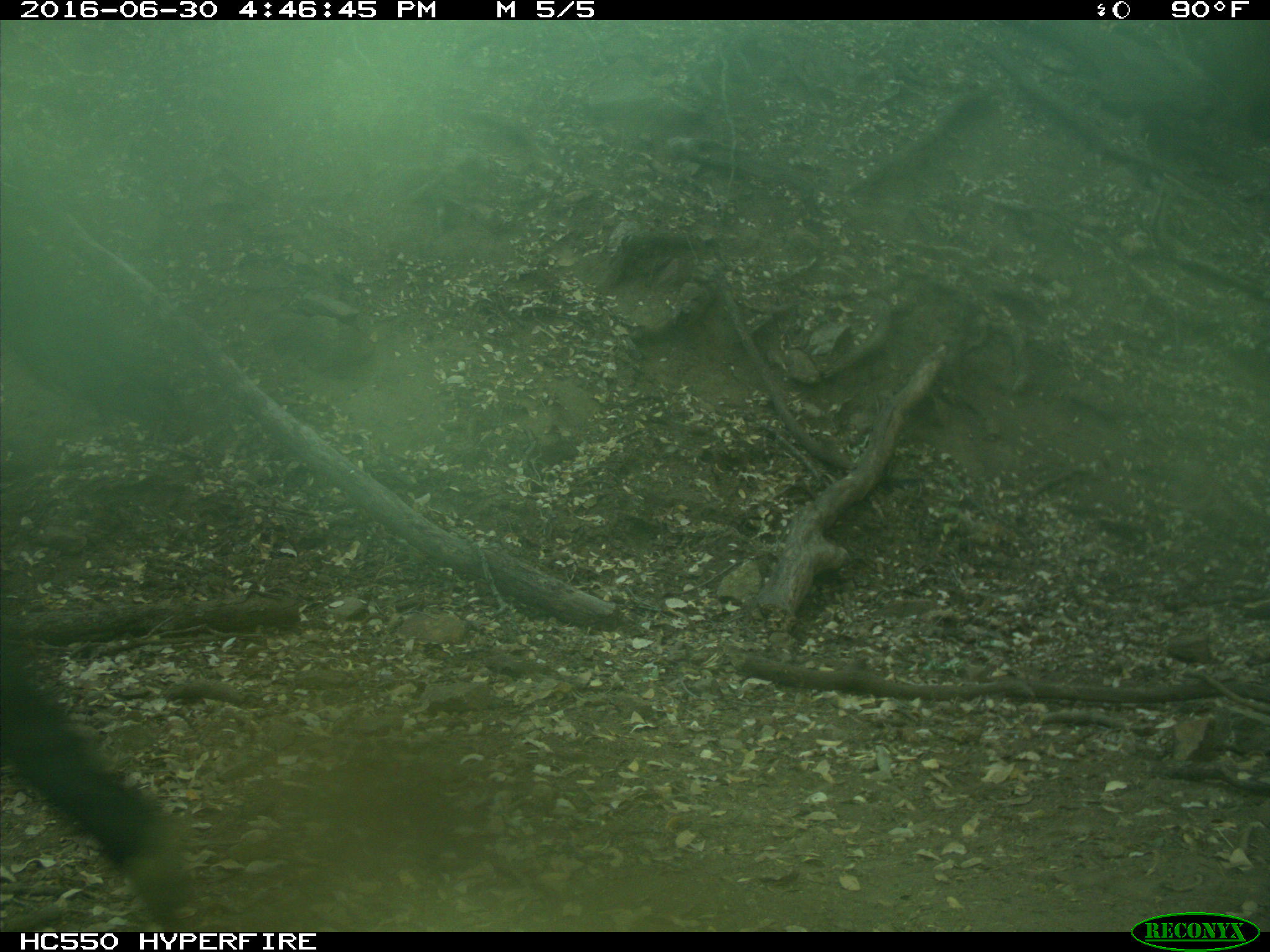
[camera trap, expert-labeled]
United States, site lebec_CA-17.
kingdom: Animalia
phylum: Chordata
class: Mammalia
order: Artiodactyla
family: Bovidae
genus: Bos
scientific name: Bos taurus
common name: domestic cow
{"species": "Bos taurus (domestic cow)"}